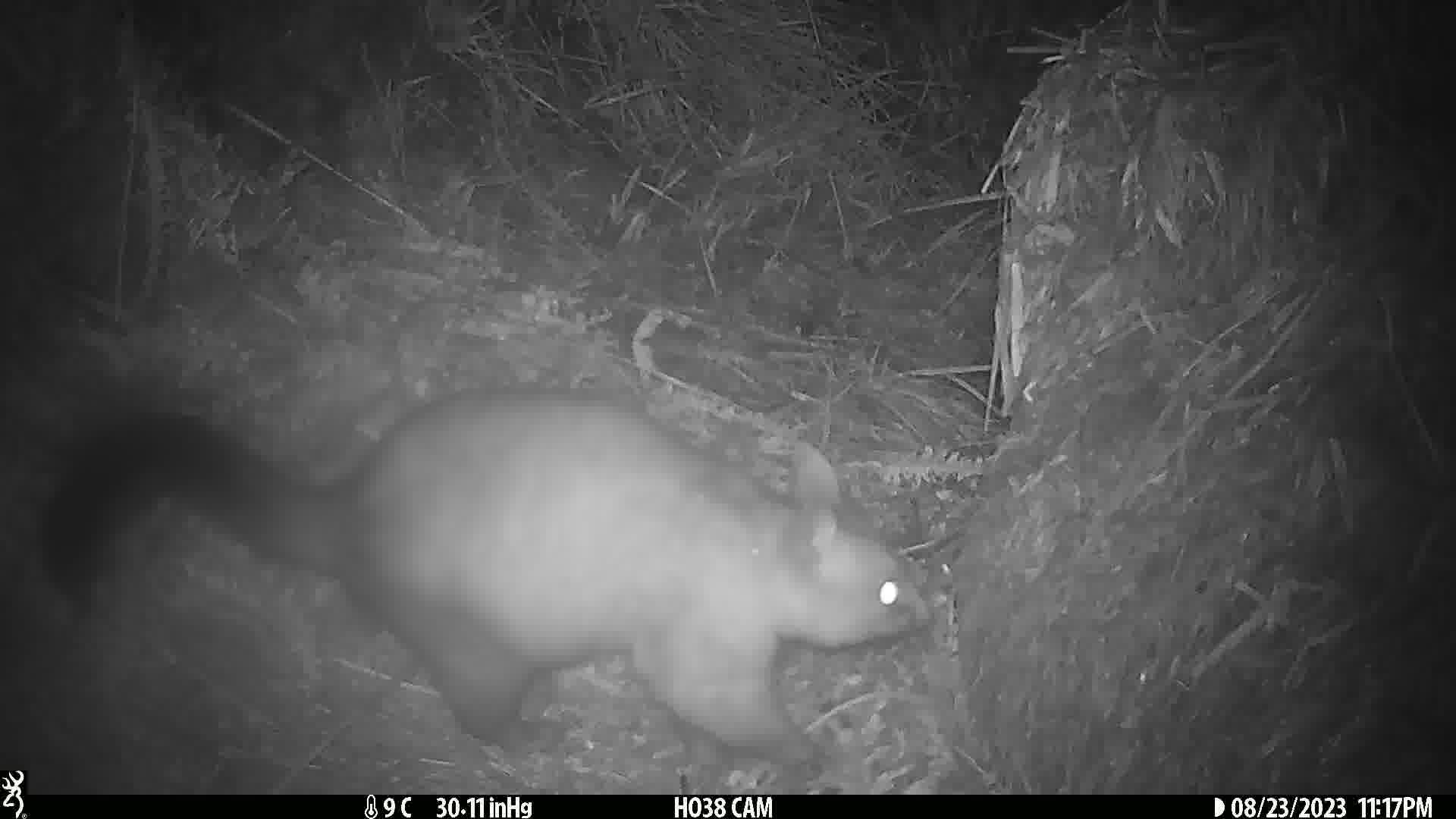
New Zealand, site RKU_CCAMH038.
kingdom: Animalia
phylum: Chordata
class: Mammalia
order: Diprotodontia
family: Phalangeridae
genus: Trichosurus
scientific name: Trichosurus vulpecula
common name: common brushtail possum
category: possum